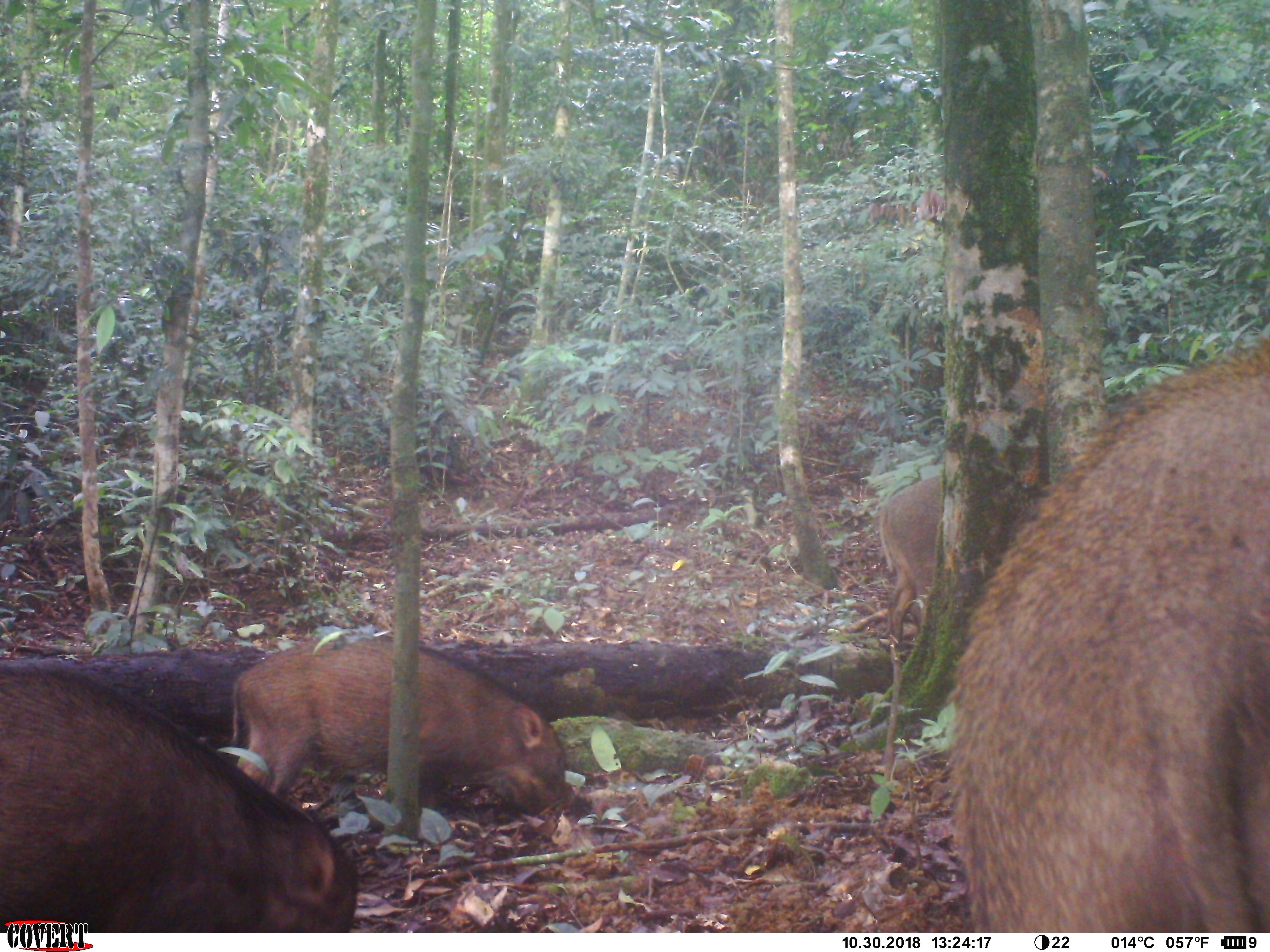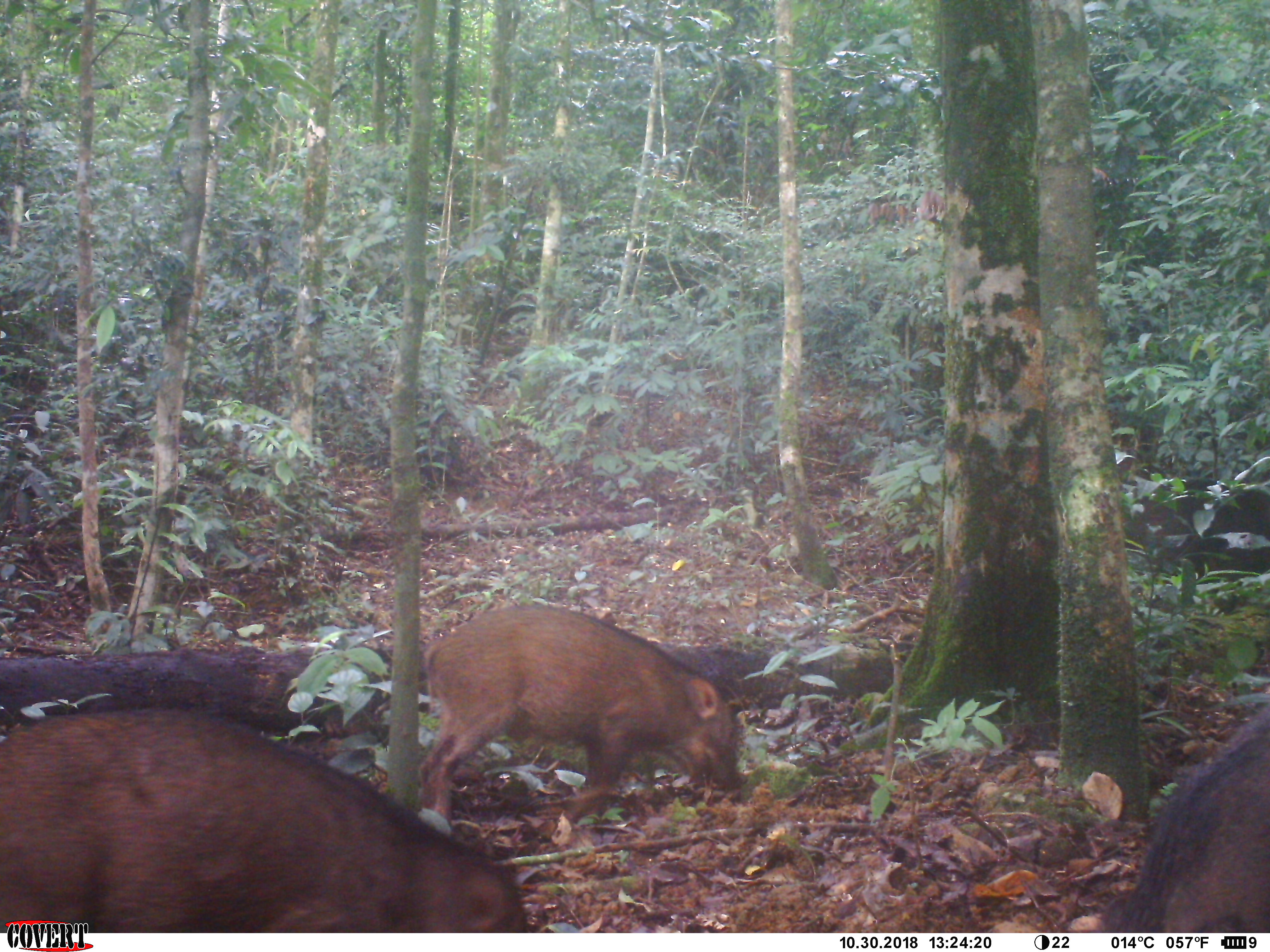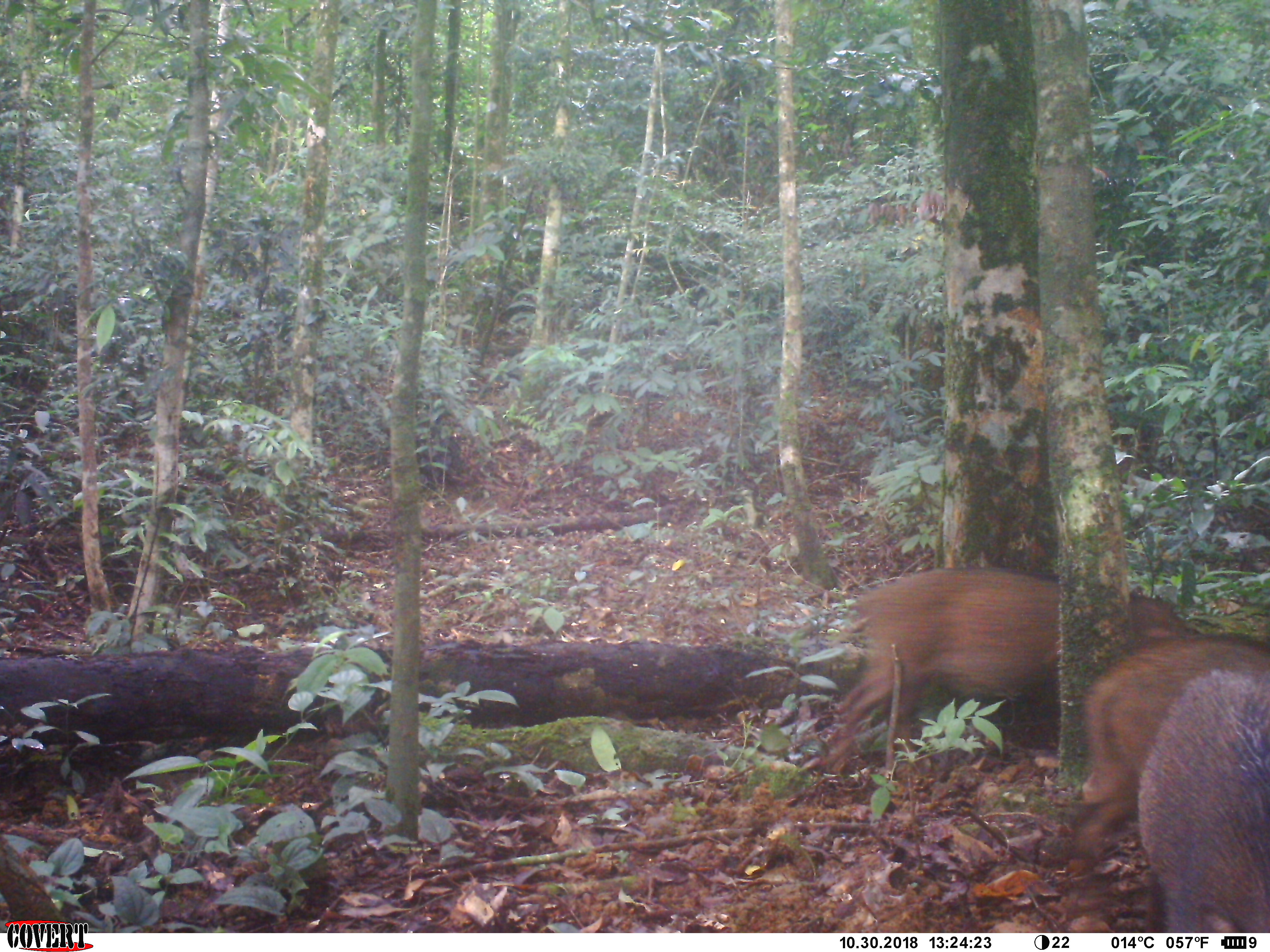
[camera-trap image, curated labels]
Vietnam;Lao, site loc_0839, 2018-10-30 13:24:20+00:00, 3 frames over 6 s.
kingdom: Animalia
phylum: Chordata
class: Mammalia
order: Artiodactyla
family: Suidae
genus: Sus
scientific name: Sus scrofa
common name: eurasian wild pig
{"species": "eurasian wild pig (Sus scrofa)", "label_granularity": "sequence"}